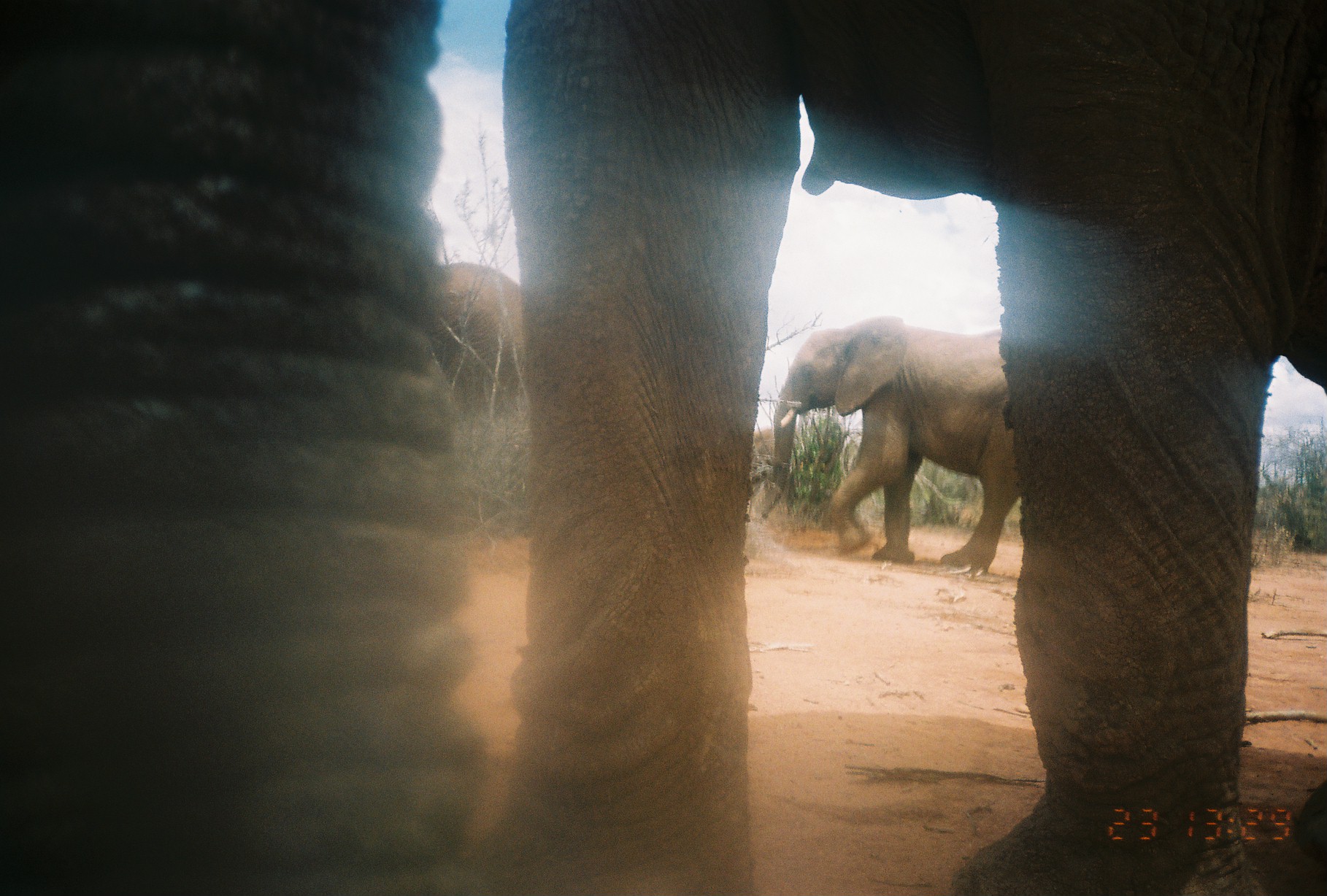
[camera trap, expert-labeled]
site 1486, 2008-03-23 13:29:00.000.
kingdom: Animalia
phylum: Chordata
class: Mammalia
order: Proboscidea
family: Elephantidae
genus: Loxodonta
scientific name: Loxodonta africana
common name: african bush elephant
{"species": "Loxodonta africana (african bush elephant)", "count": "3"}